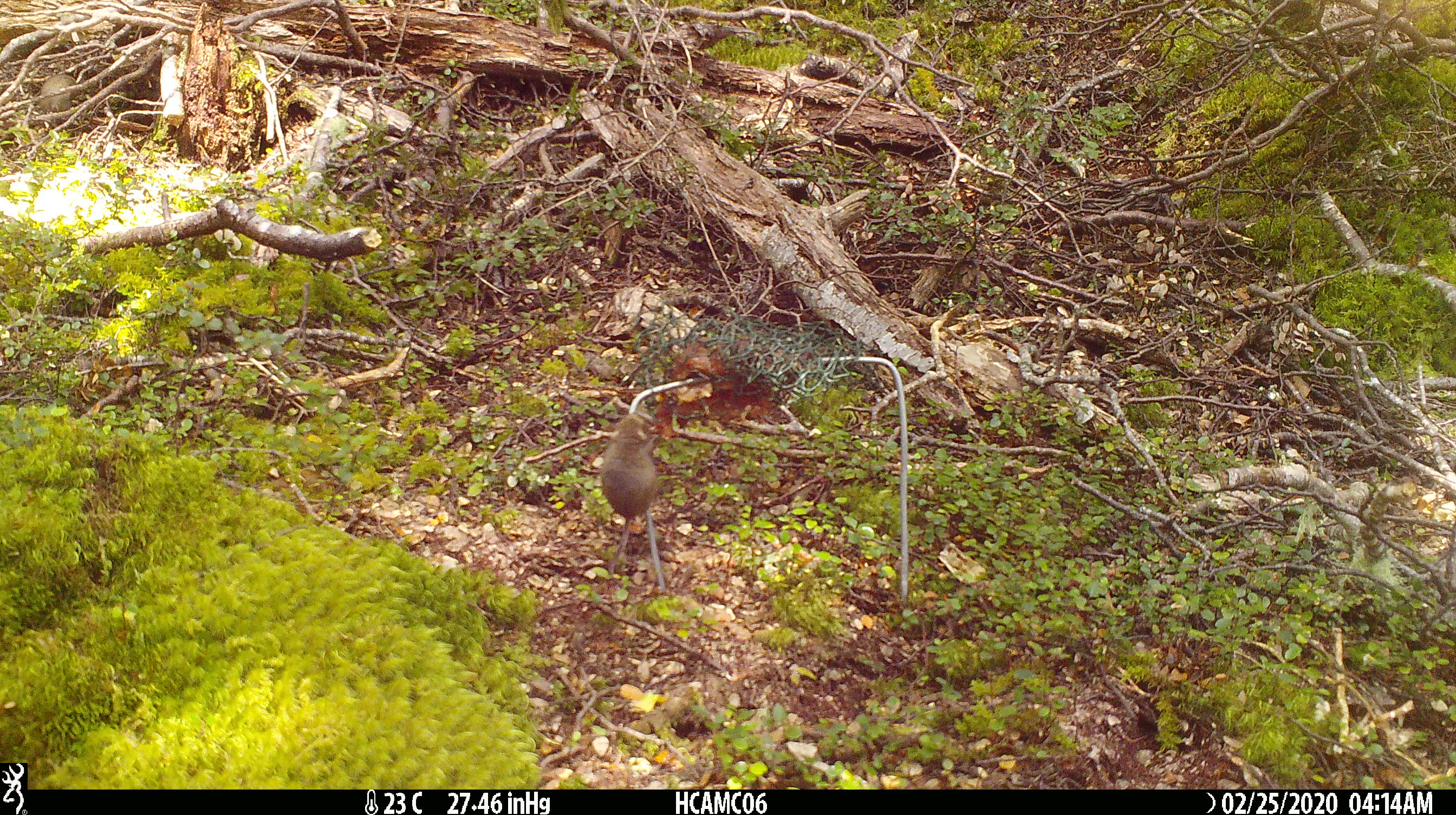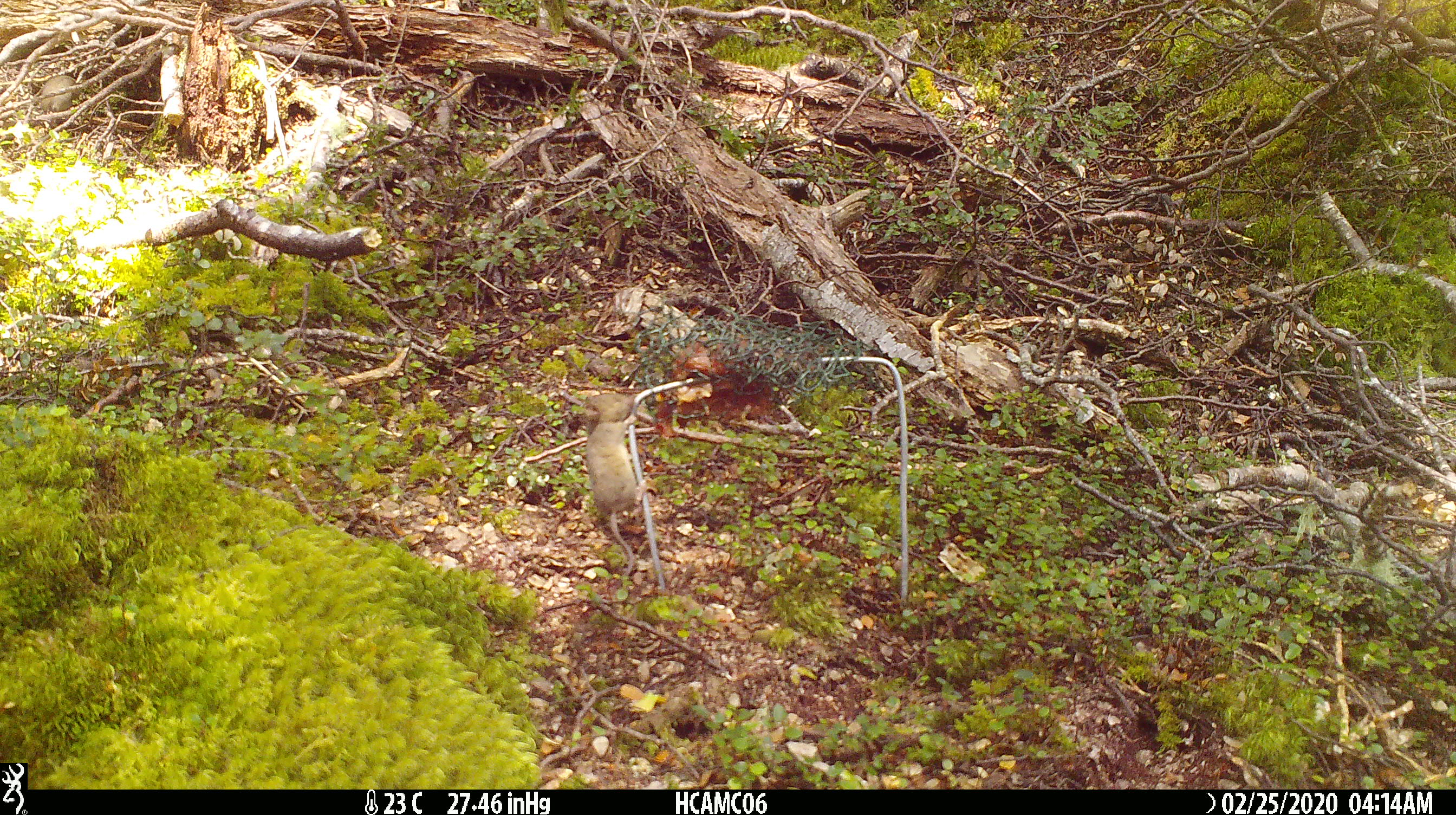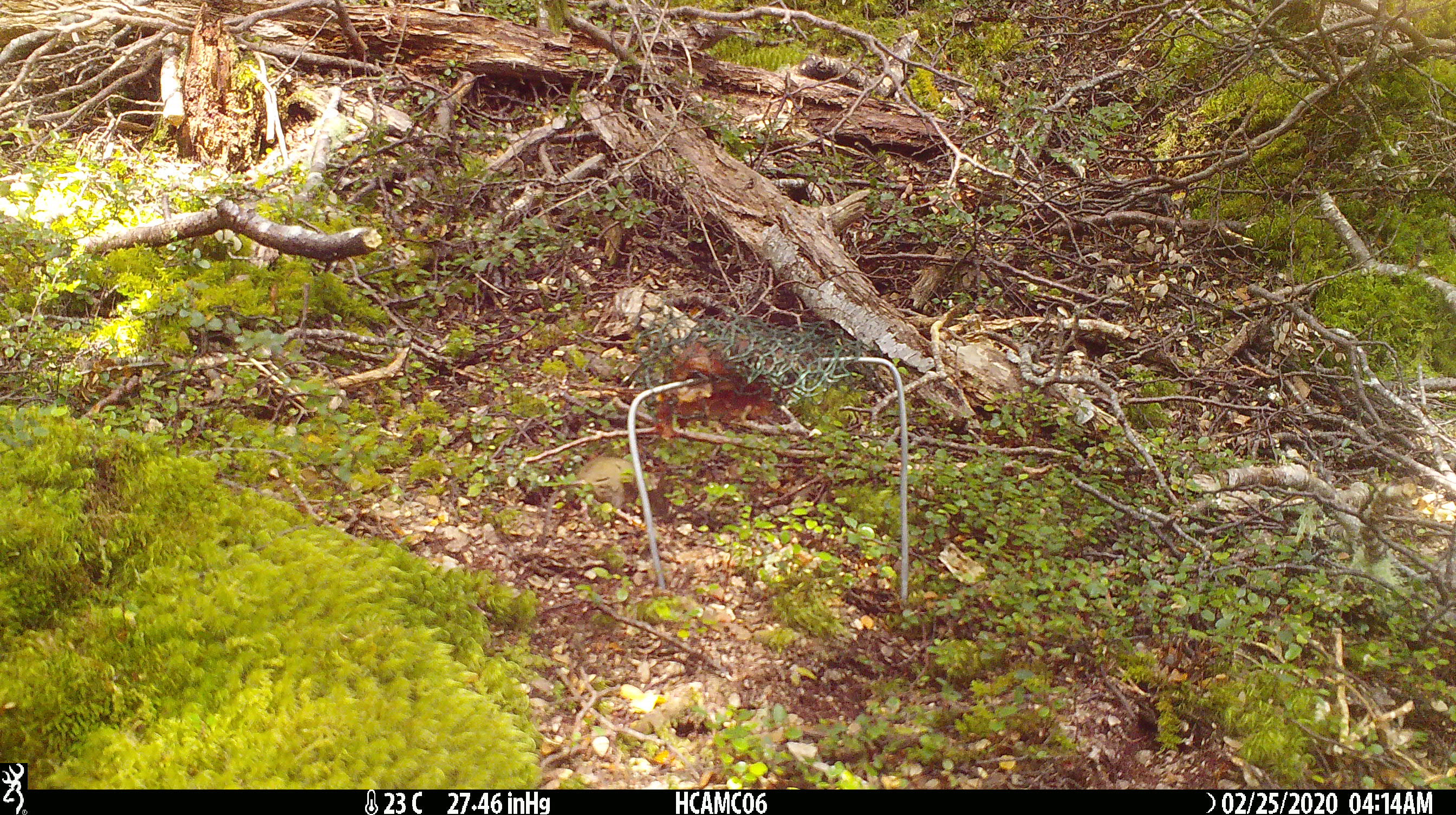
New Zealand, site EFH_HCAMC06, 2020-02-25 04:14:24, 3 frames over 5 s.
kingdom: Animalia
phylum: Chordata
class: Mammalia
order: Rodentia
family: Muridae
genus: Mus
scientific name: Mus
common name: mouse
Mouse (Mus).